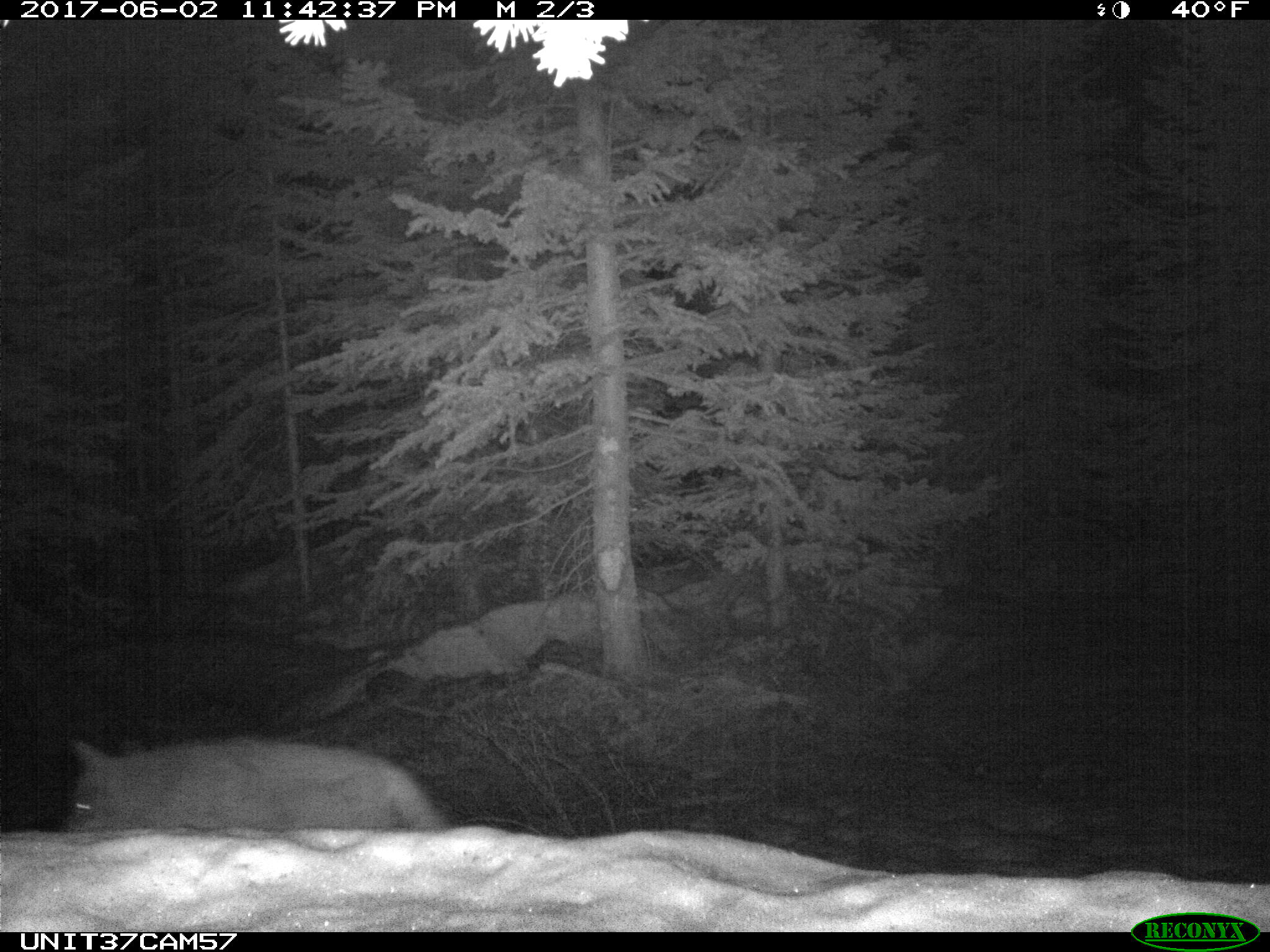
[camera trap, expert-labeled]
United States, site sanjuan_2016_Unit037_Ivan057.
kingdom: Animalia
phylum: Chordata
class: Mammalia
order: Carnivora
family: Canidae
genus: Canis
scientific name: Canis latrans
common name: coyote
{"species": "Canis latrans (coyote)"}